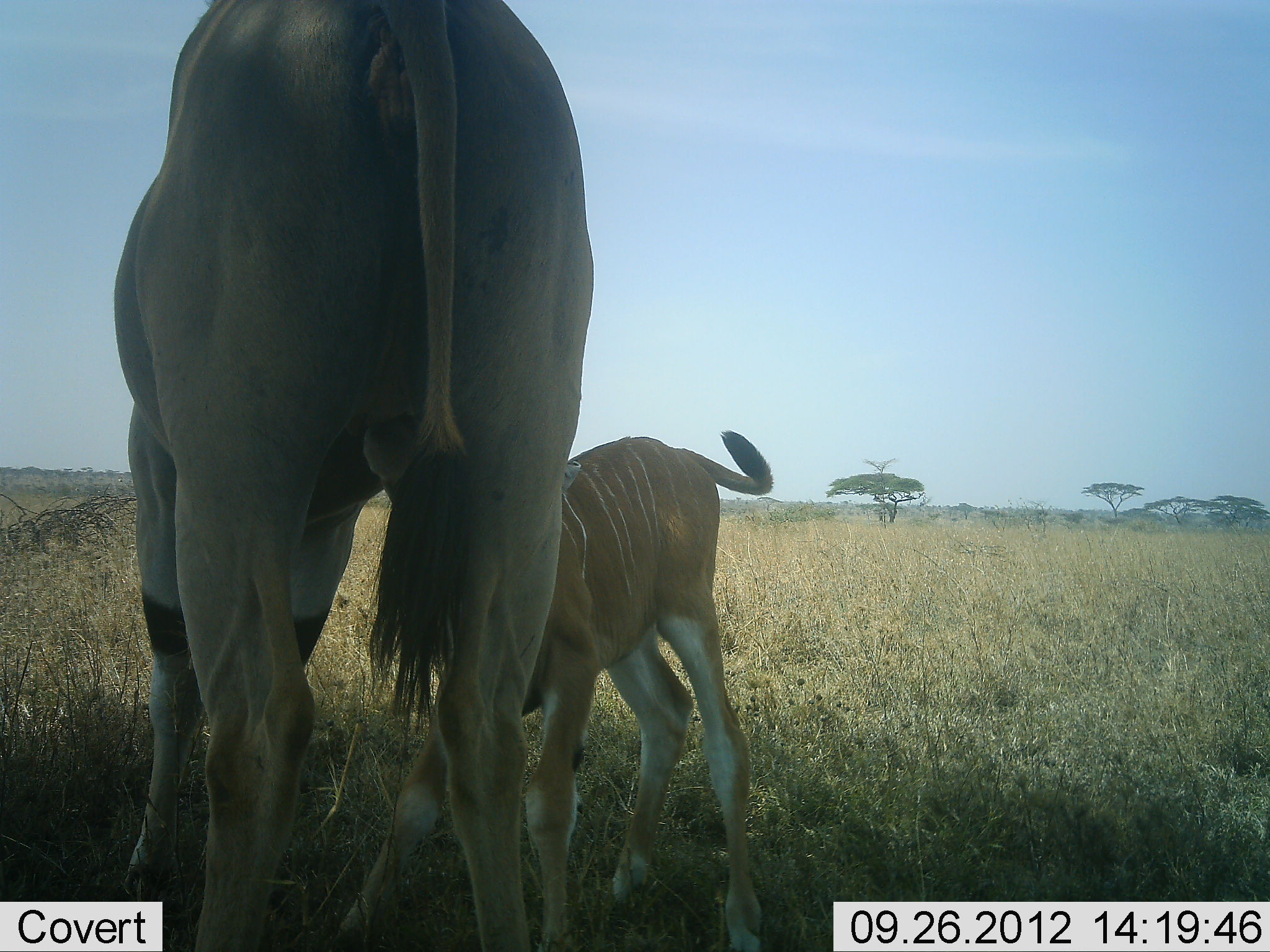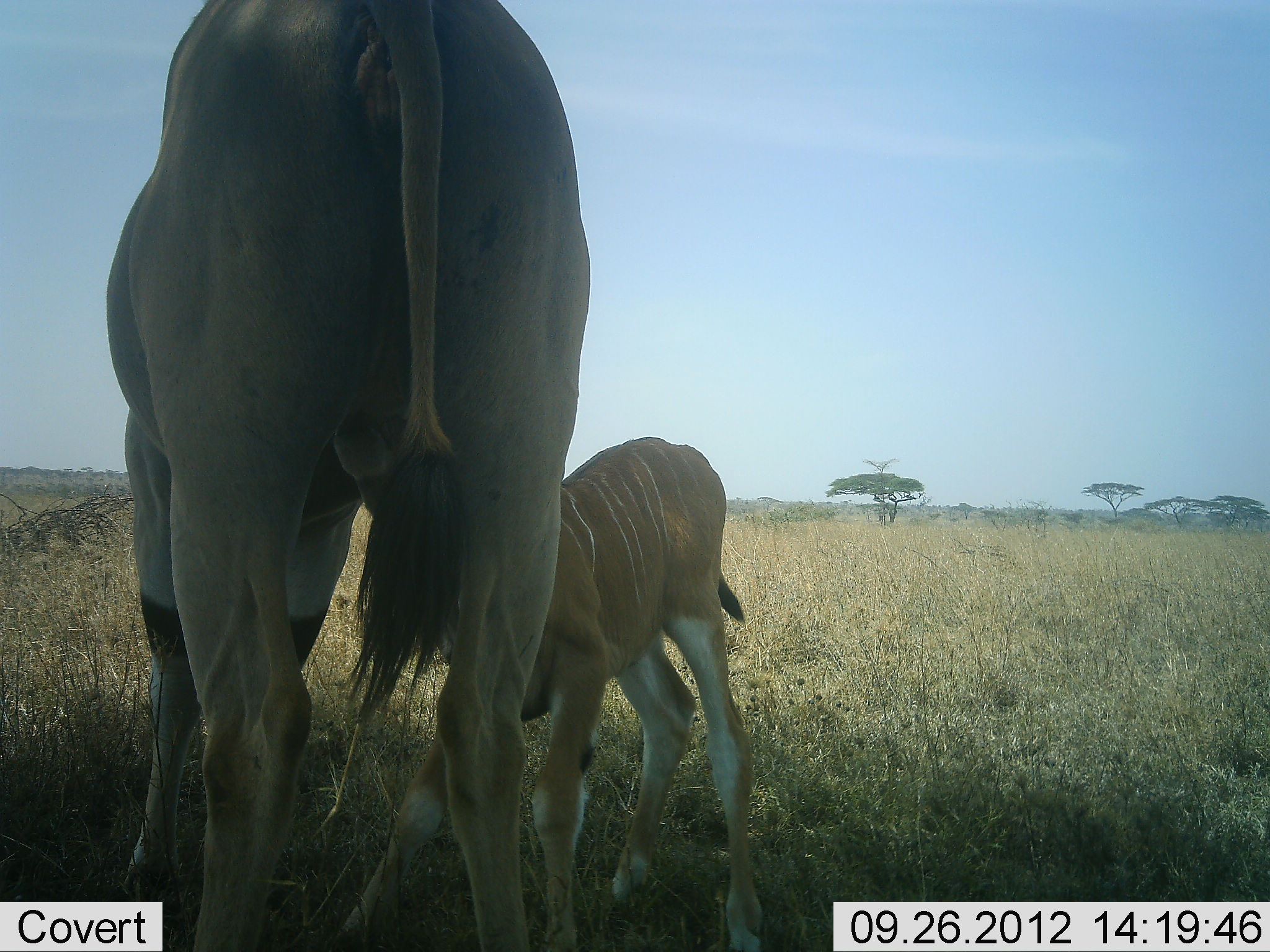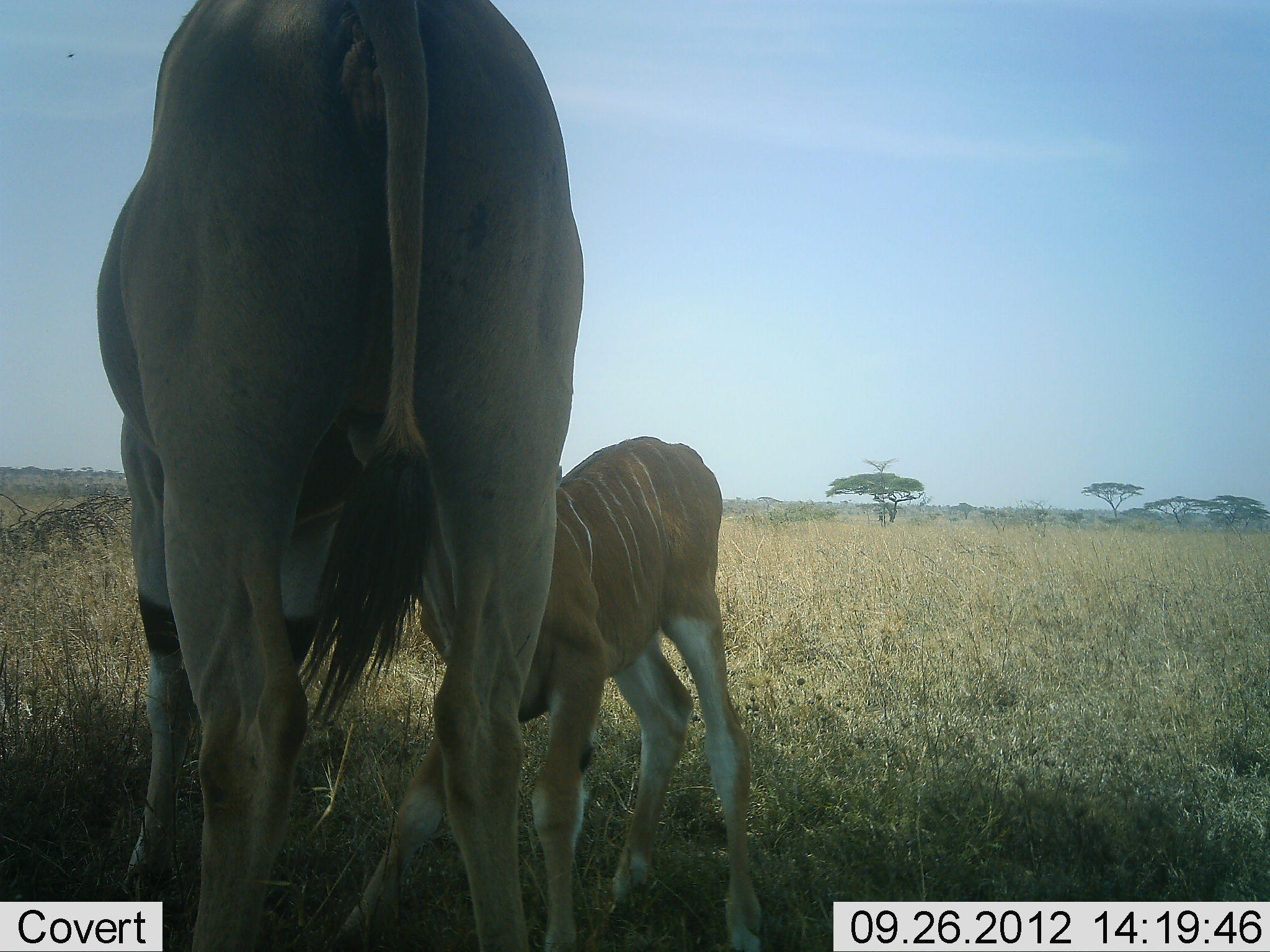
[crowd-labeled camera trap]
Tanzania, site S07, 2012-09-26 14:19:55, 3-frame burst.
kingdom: Animalia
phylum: Chordata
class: Mammalia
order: Artiodactyla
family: Bovidae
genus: Tragelaphus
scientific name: Tragelaphus oryx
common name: eland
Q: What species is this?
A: Eland (Tragelaphus oryx).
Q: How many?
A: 2.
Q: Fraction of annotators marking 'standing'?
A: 80%.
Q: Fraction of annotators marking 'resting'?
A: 0%.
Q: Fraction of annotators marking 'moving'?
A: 0%.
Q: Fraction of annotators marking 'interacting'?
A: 60%.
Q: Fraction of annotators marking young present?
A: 90%.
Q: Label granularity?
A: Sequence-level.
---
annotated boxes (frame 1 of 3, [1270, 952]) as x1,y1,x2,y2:
animal: 115,1,592,952; 338,430,778,952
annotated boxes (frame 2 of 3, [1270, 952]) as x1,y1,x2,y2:
animal: 108,0,588,951; 323,438,767,952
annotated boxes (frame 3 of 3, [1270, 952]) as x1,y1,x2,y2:
animal: 97,1,583,952; 332,436,763,952